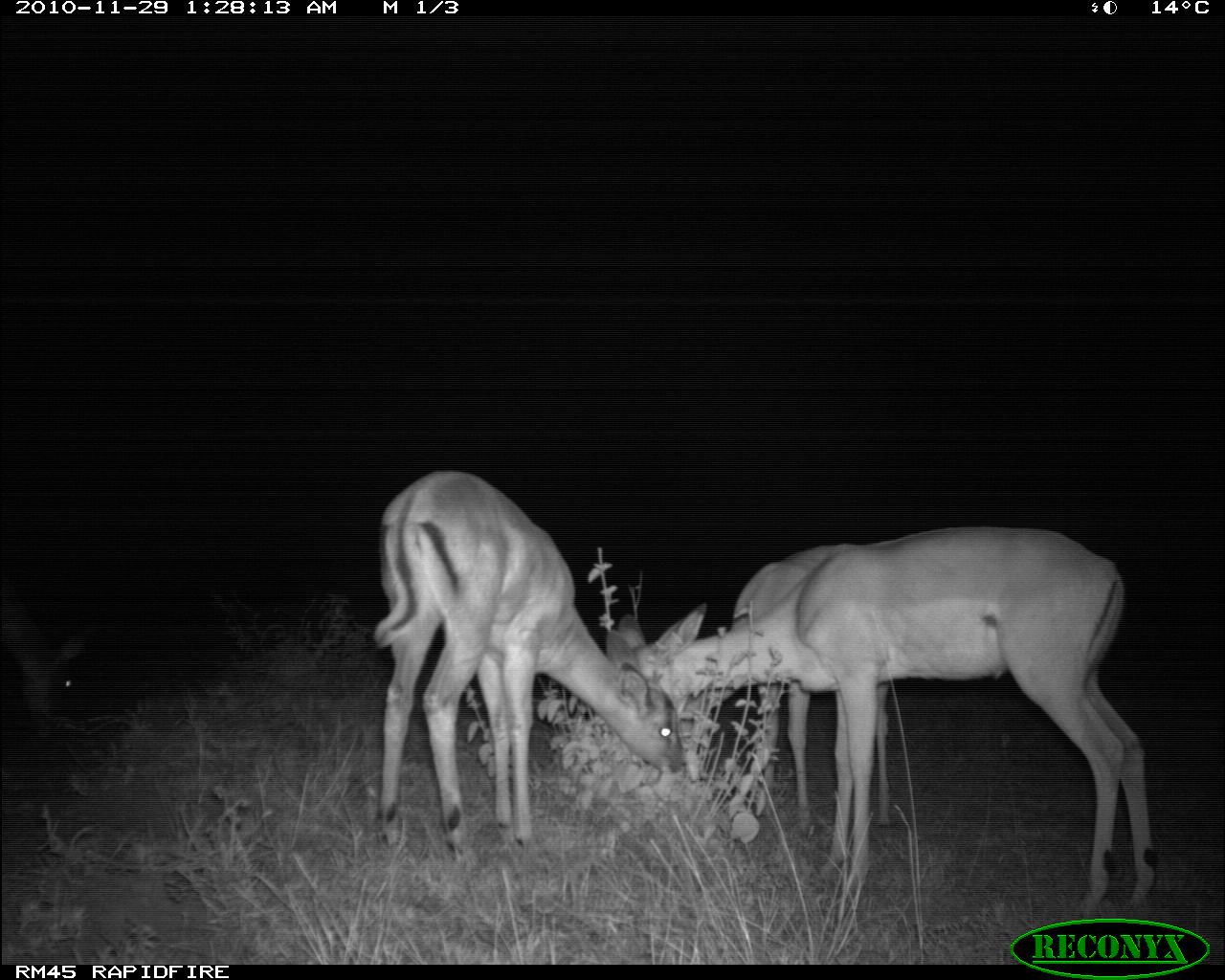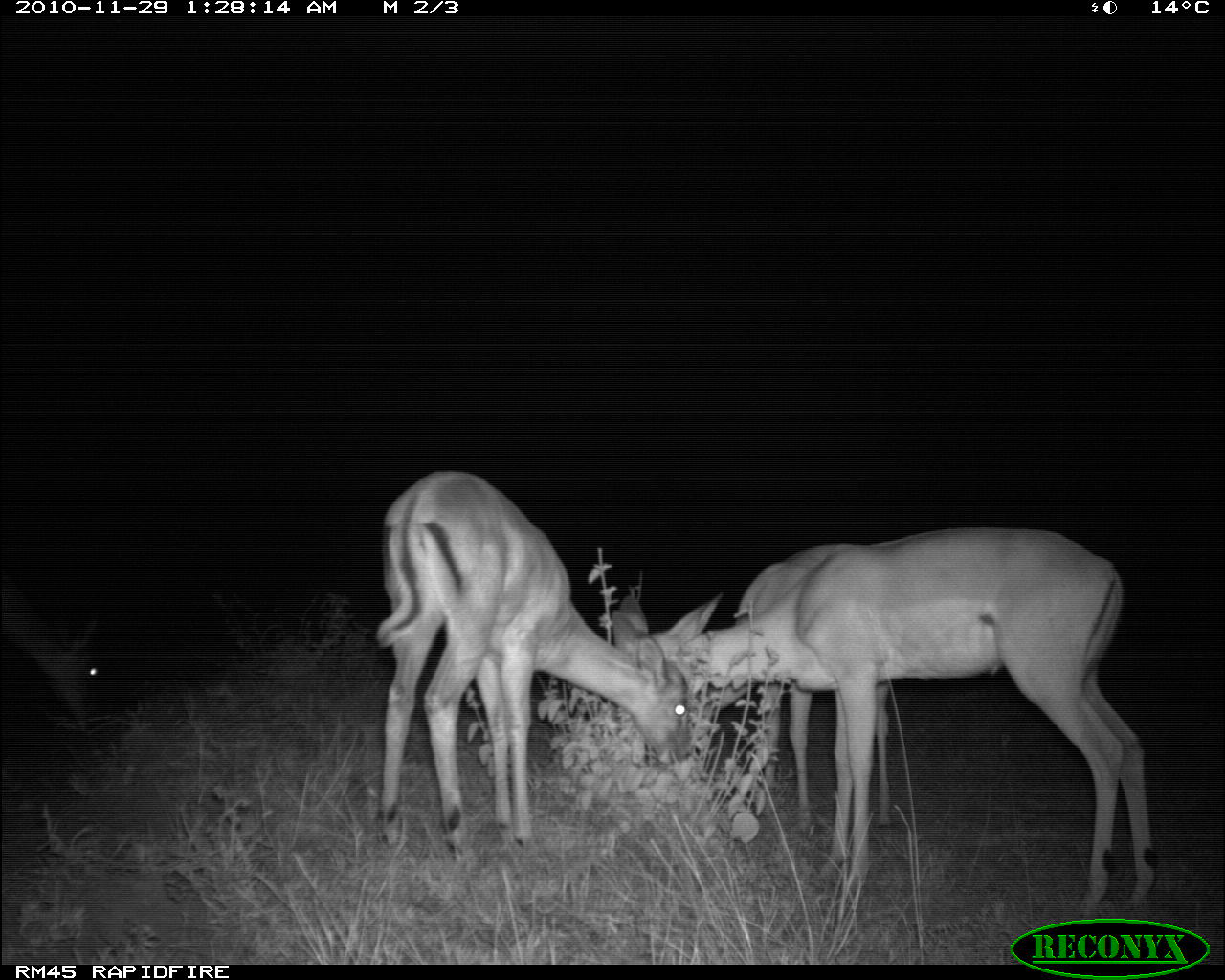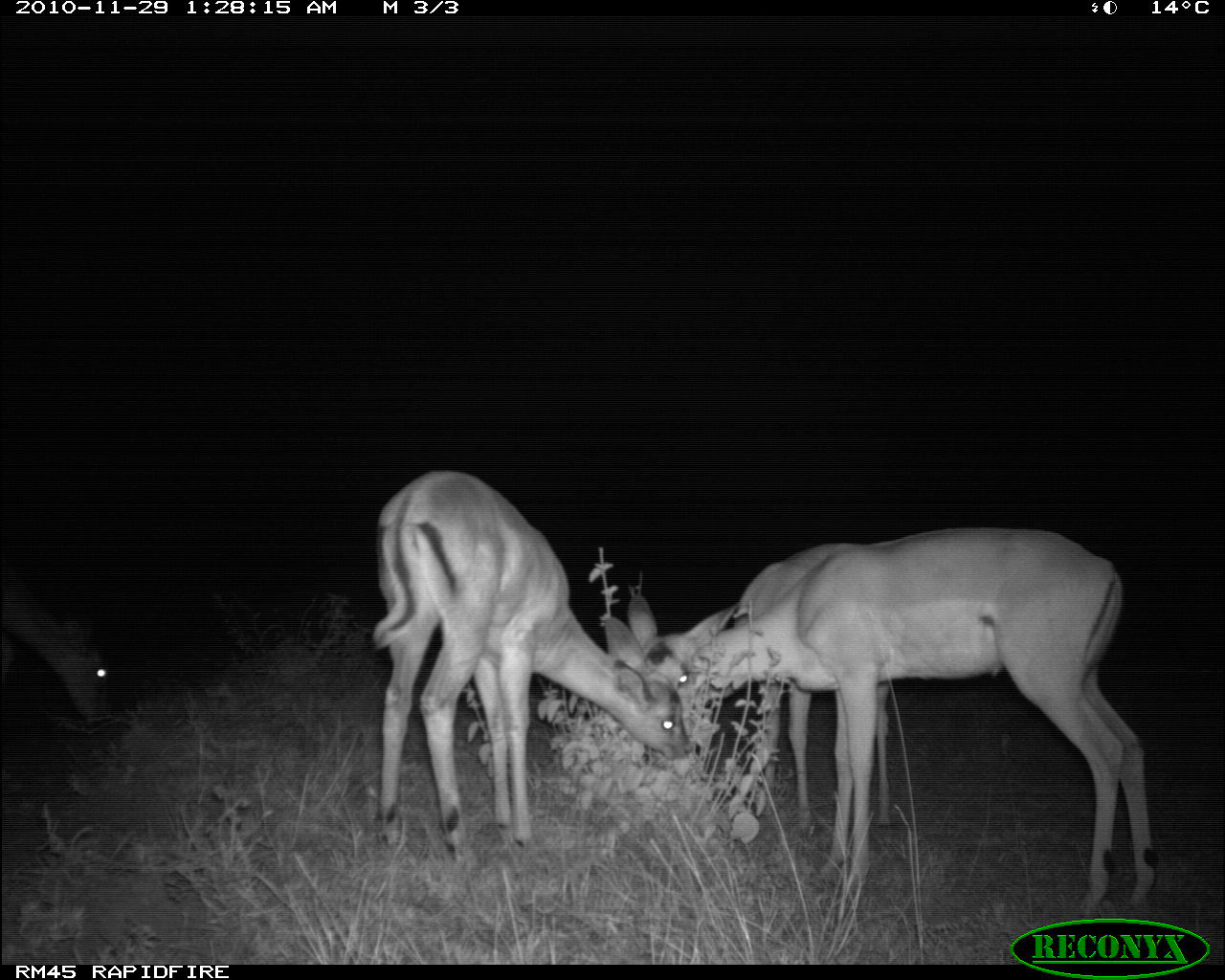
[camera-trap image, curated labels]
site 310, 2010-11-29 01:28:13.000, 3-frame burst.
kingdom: Animalia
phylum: Chordata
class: Mammalia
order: Artiodactyla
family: Bovidae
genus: Aepyceros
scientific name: Aepyceros melampus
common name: impala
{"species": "Aepyceros melampus (impala)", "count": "4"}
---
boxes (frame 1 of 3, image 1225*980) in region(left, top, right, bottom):
aepyceros melampus: region(624, 521, 1156, 931); region(371, 465, 688, 859); region(677, 540, 897, 835)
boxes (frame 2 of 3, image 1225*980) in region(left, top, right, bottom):
aepyceros melampus: region(675, 525, 1156, 914); region(374, 469, 691, 864); region(610, 543, 900, 832); region(0, 611, 107, 728)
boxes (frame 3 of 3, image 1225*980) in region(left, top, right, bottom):
aepyceros melampus: region(628, 526, 1156, 913); region(371, 469, 694, 869); region(760, 681, 892, 830); region(1, 568, 113, 723)